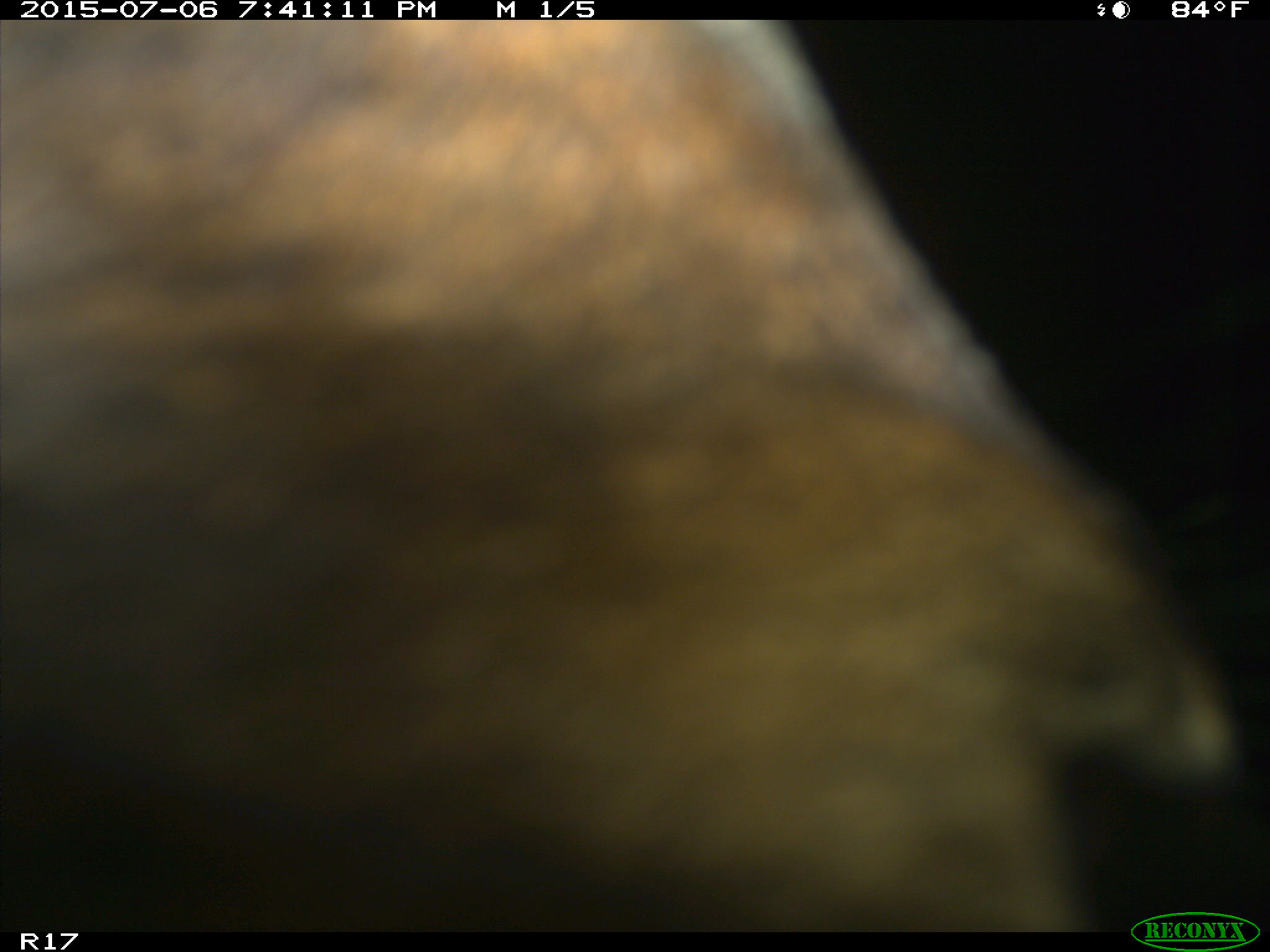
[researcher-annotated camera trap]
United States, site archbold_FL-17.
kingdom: Animalia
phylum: Chordata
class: Mammalia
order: Artiodactyla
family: Bovidae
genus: Bos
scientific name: Bos taurus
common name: domestic cow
Bos taurus (domestic cow).